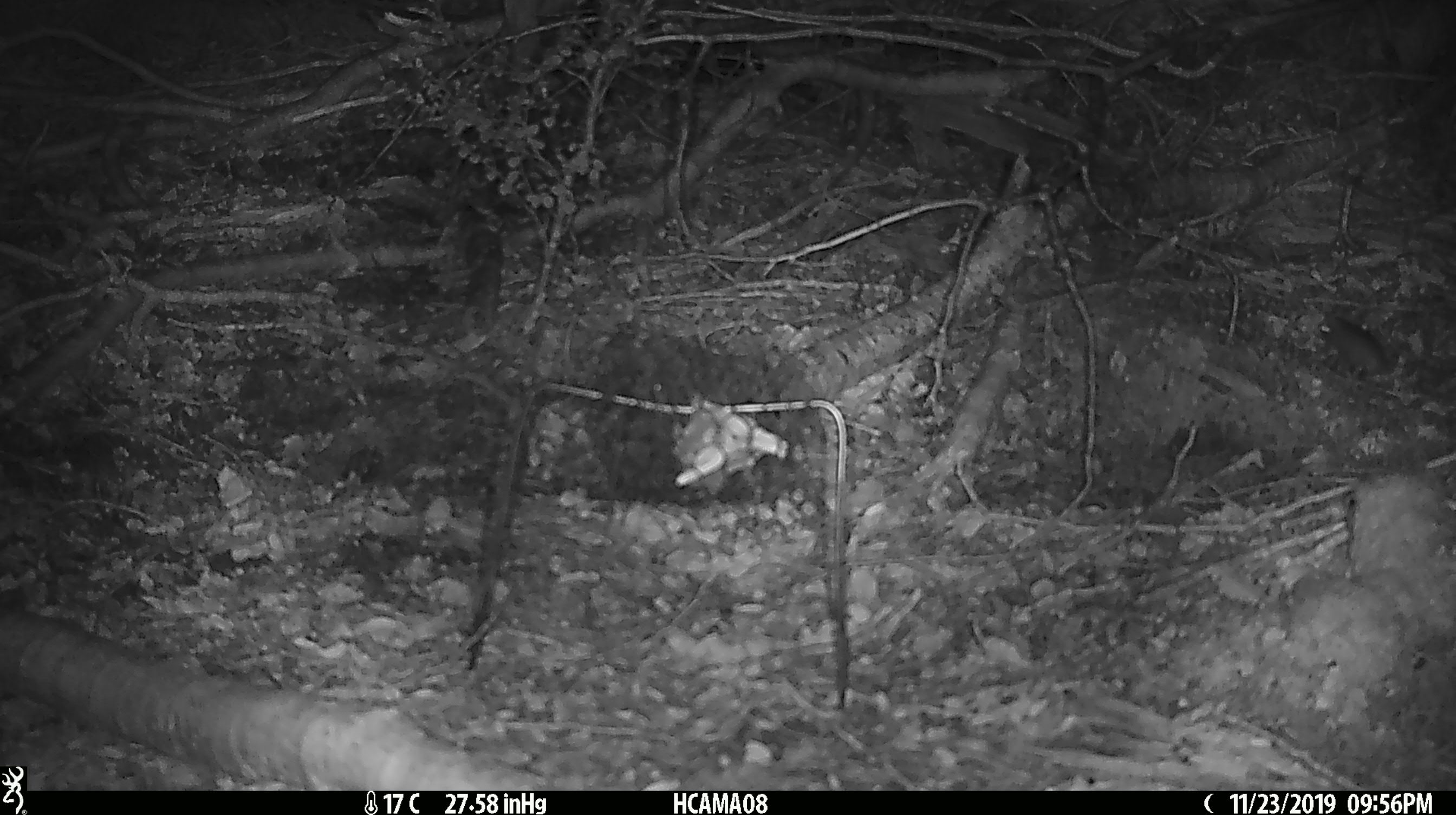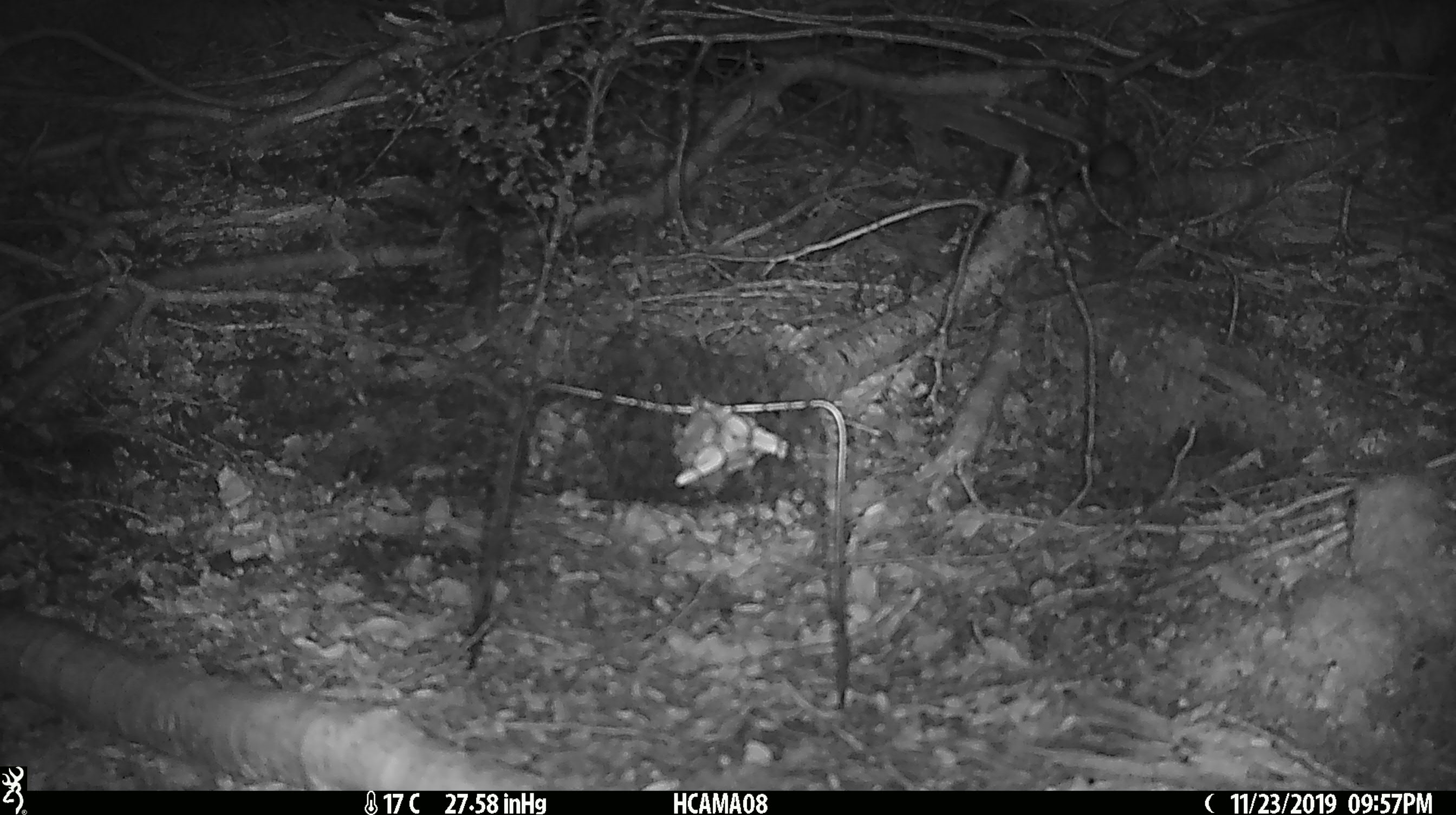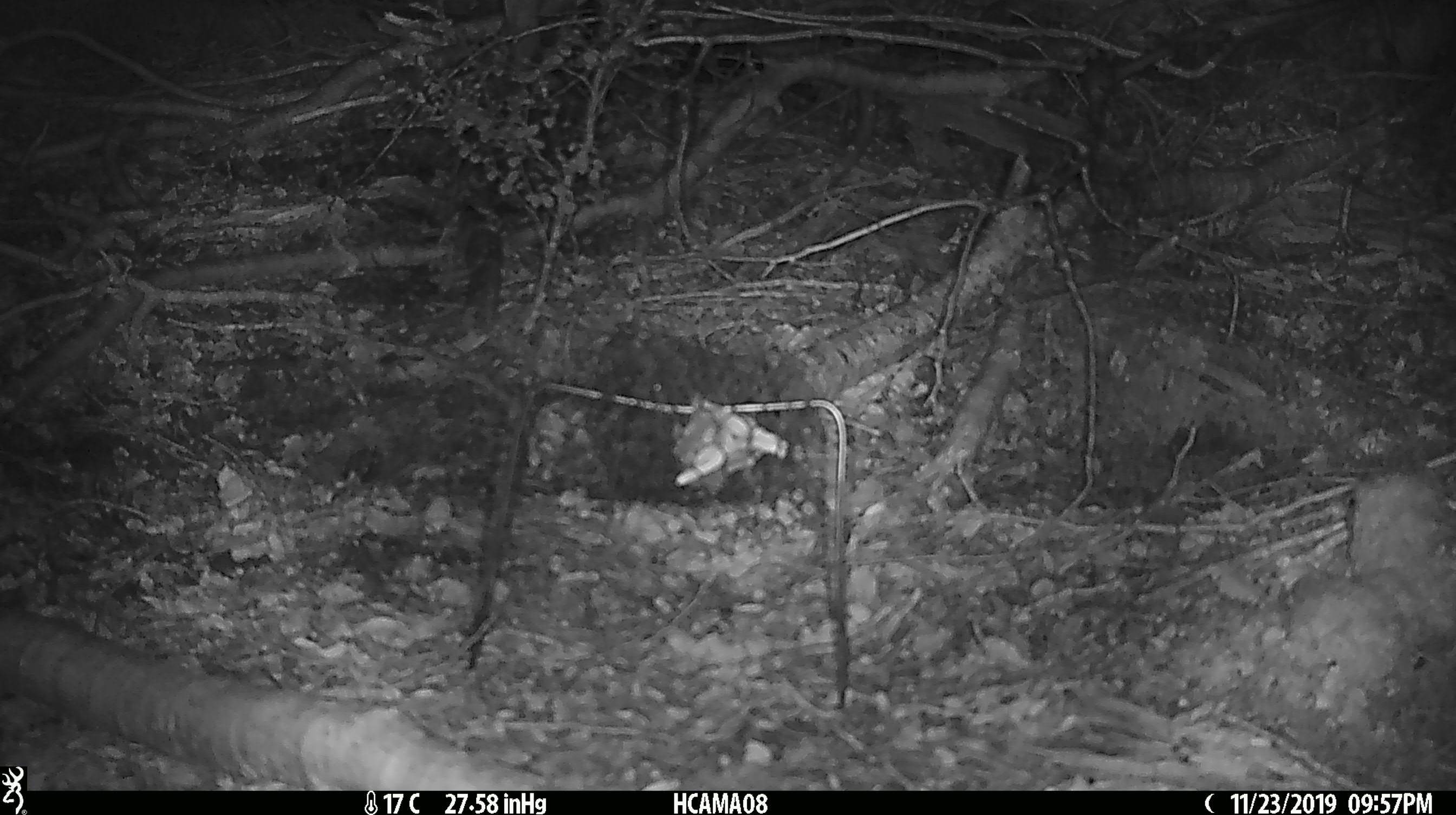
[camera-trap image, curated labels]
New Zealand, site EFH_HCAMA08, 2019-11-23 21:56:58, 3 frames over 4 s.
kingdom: Animalia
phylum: Chordata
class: Mammalia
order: Rodentia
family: Muridae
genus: Mus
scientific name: Mus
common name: mouse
Mouse (Mus).